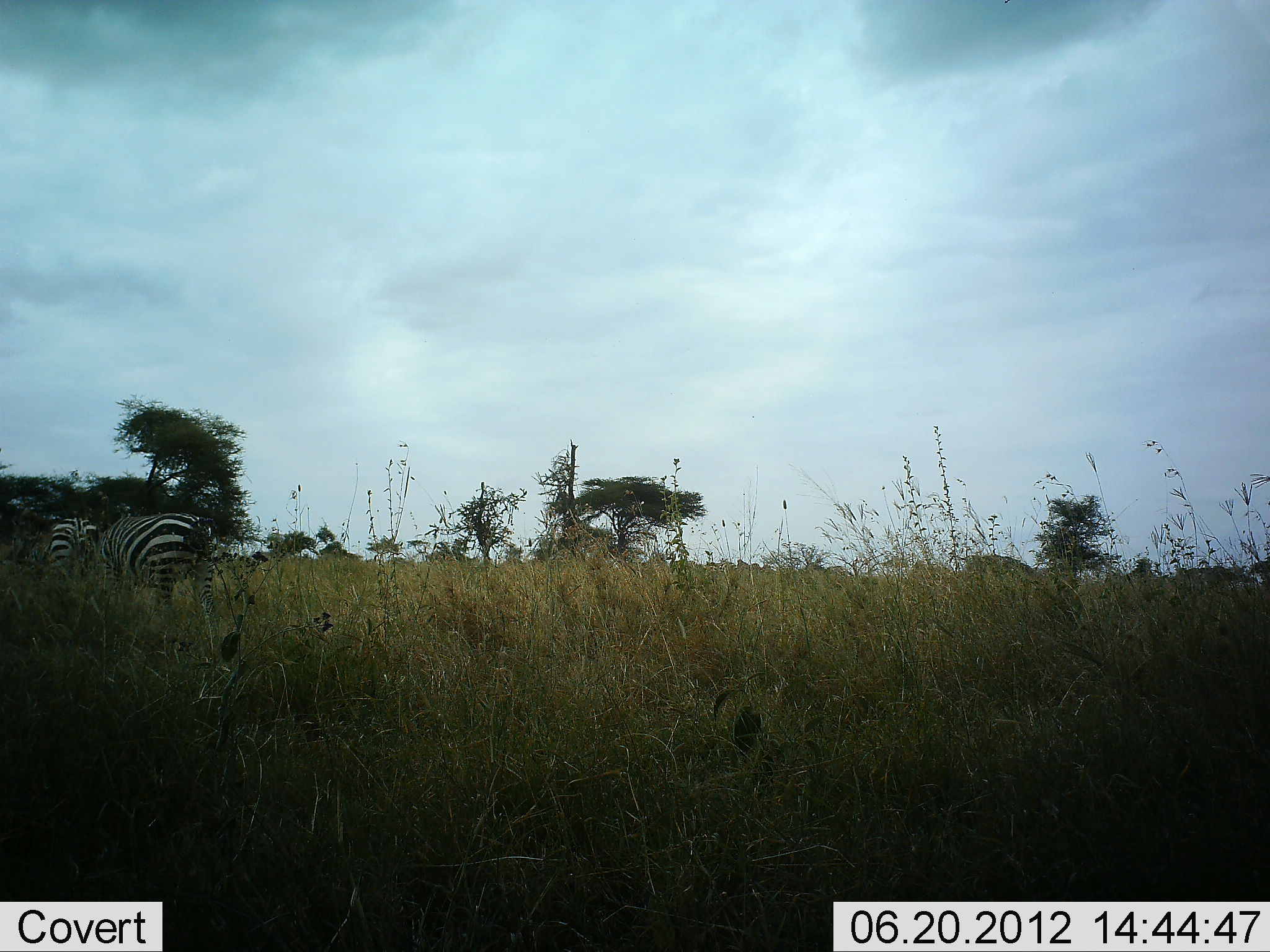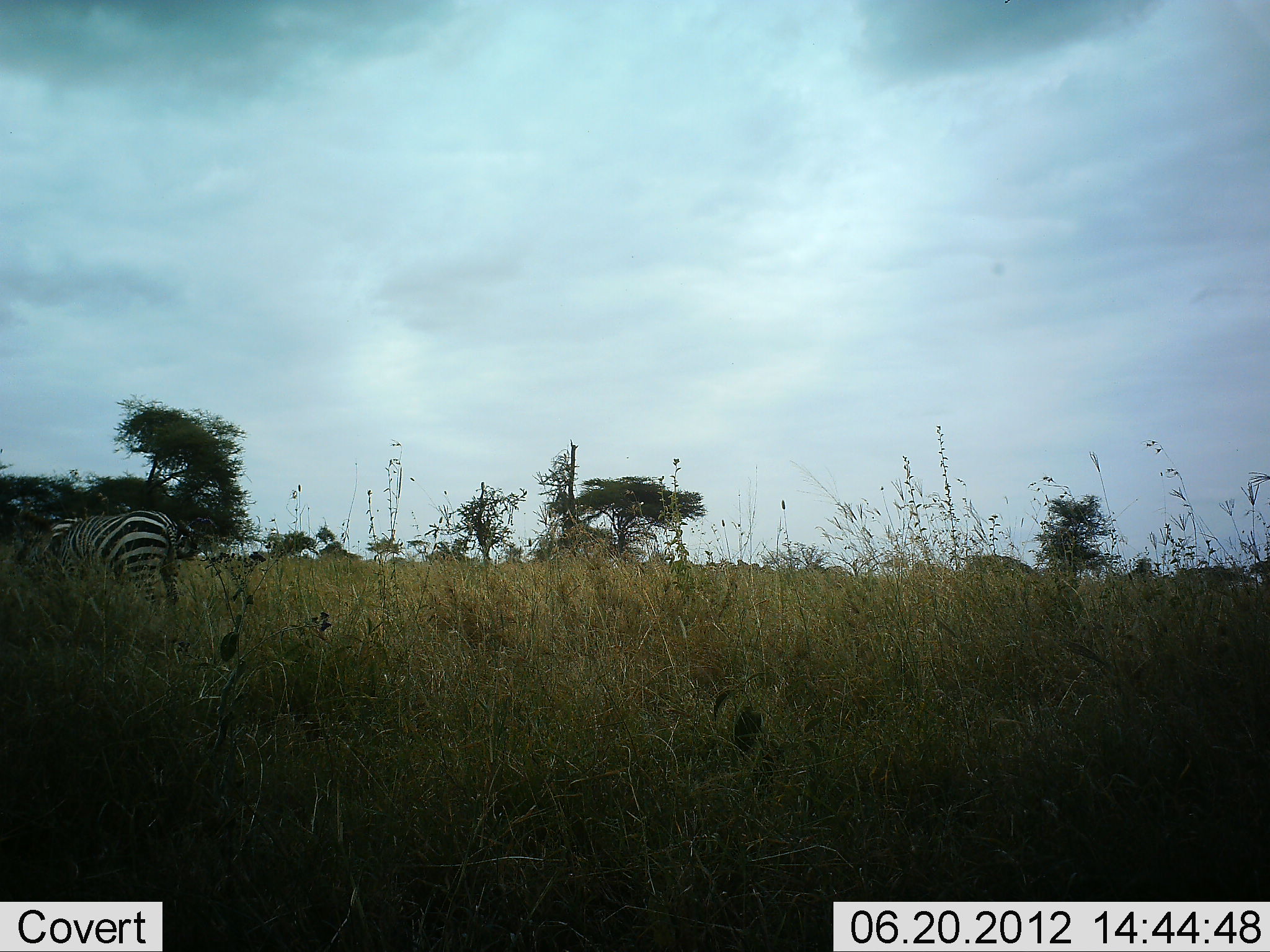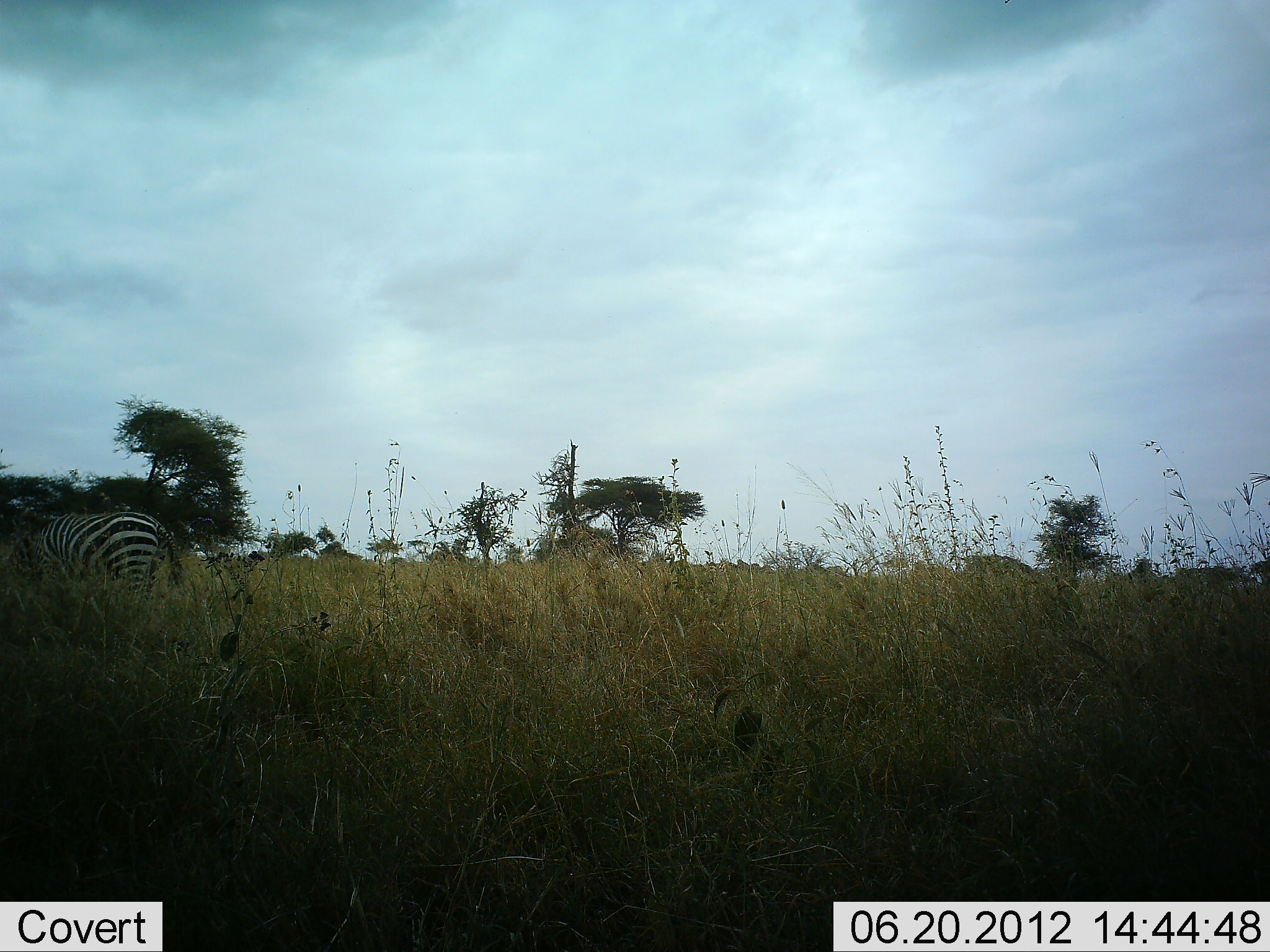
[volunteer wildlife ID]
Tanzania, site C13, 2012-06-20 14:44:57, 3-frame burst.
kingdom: Animalia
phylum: Chordata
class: Mammalia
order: Perissodactyla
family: Equidae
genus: Equus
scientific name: Equus quagga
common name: plains zebra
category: zebra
Zebra (plains zebra) (Equus quagga), count 2. Behavior (volunteer vote fractions): standing 10%, resting 0%, moving 60%, interacting 0%. Young present (vote fraction): 0%. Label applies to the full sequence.